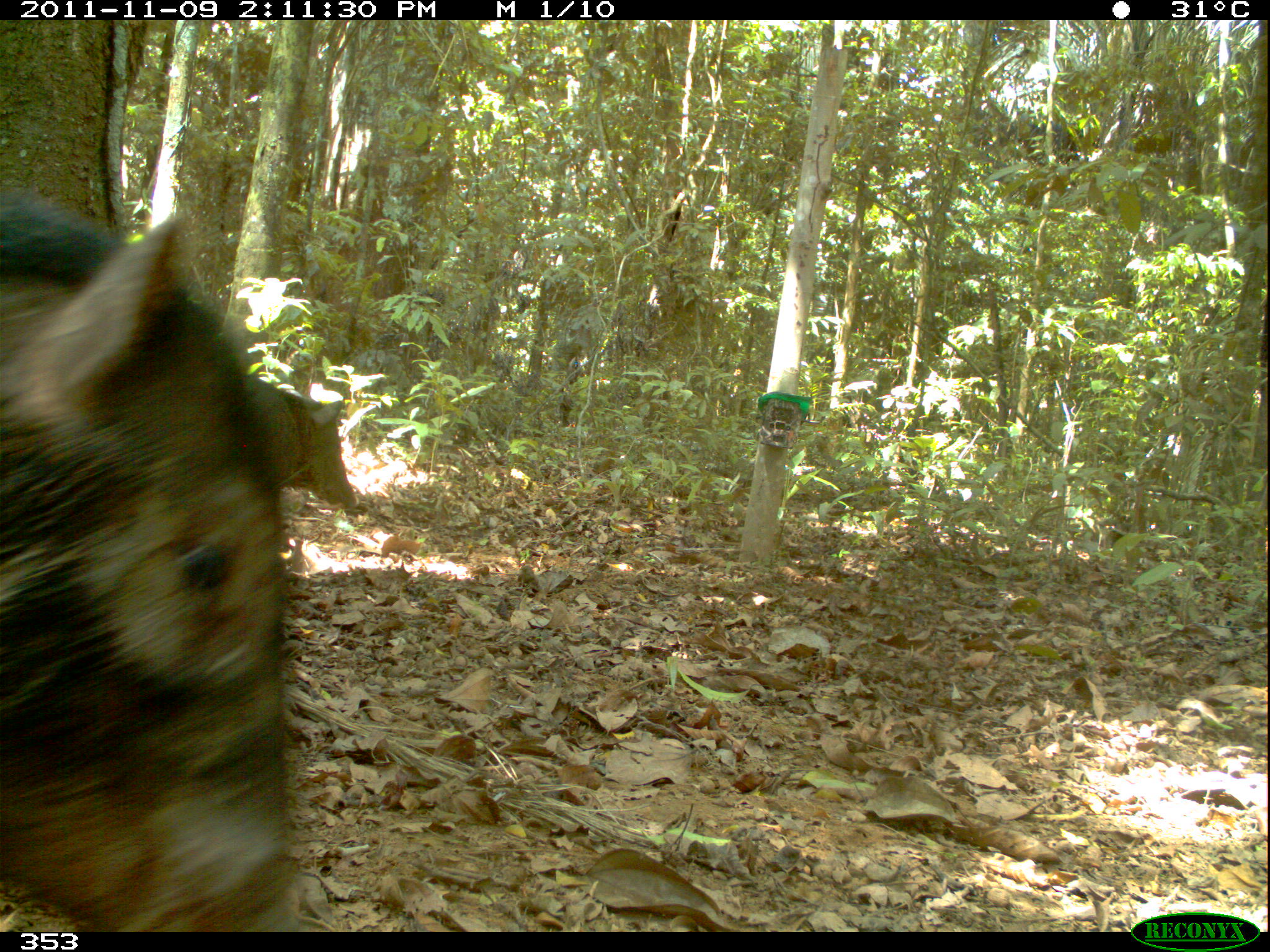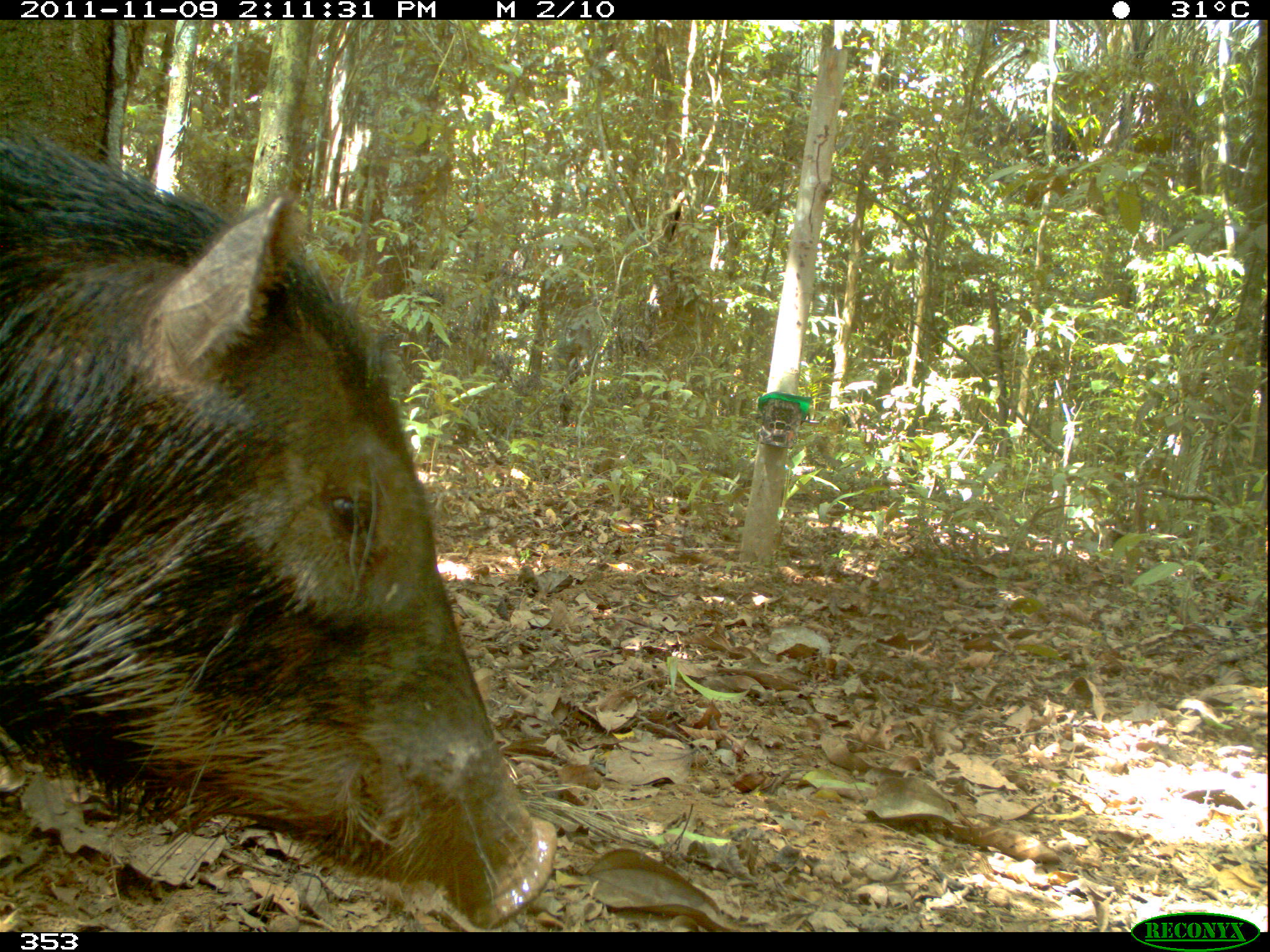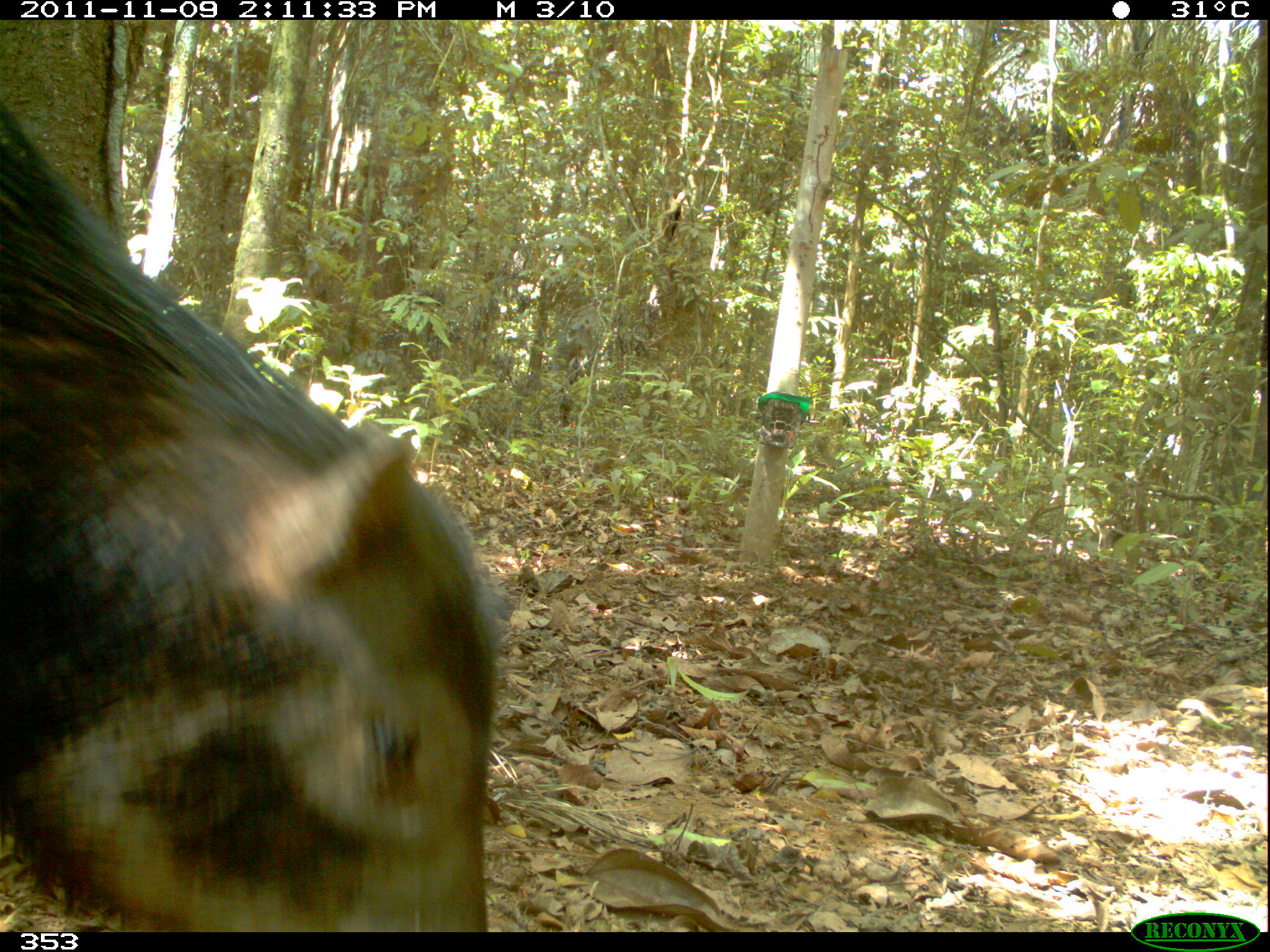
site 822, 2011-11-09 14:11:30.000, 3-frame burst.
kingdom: Animalia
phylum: Chordata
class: Mammalia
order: Artiodactyla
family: Tayassuidae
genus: Tayassu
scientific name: Tayassu pecari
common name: white-lipped peccary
Tayassu pecari (white-lipped peccary).